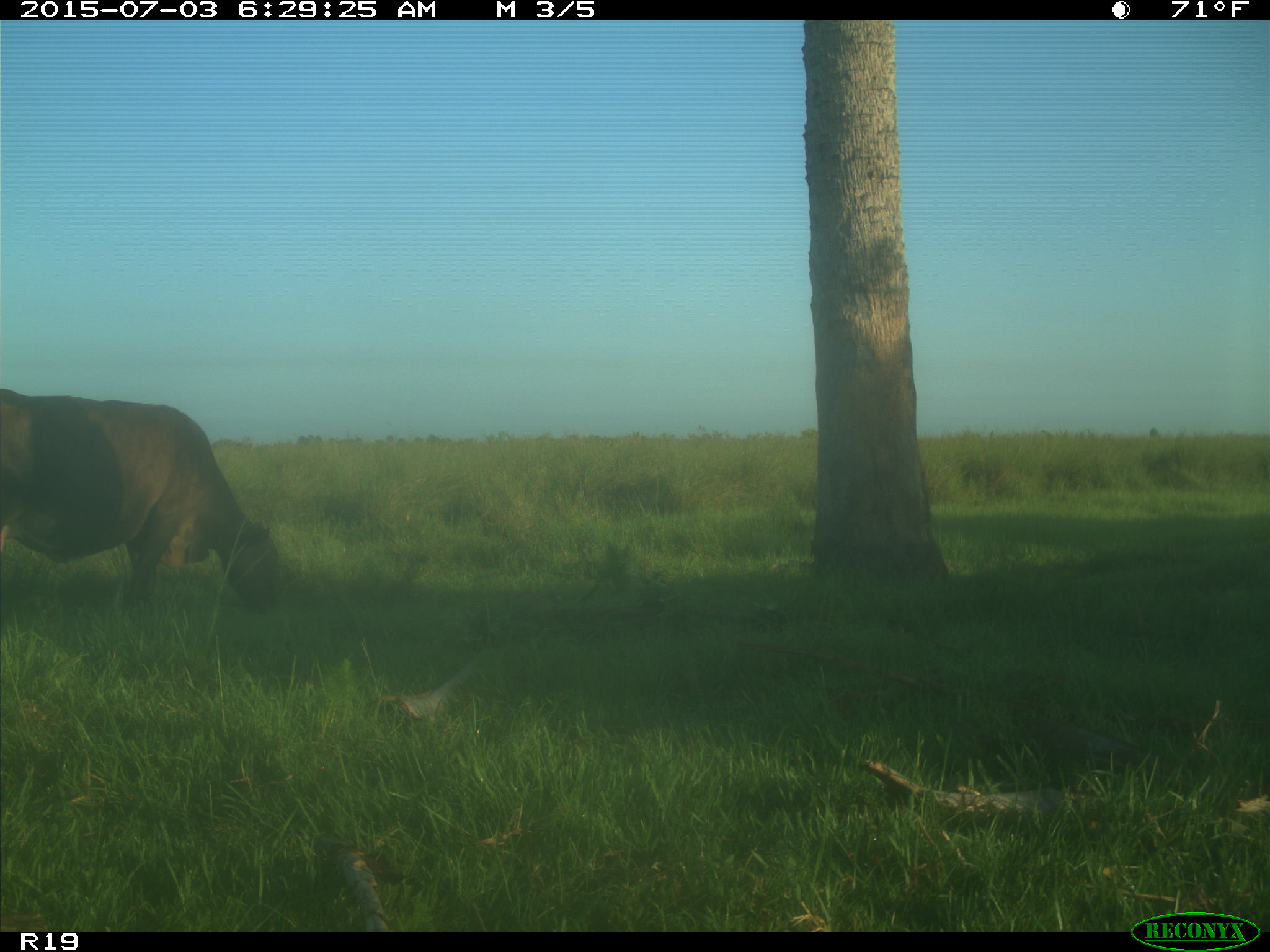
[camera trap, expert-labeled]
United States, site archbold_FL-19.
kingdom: Animalia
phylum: Chordata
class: Mammalia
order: Artiodactyla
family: Bovidae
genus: Bos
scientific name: Bos taurus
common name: domestic cow